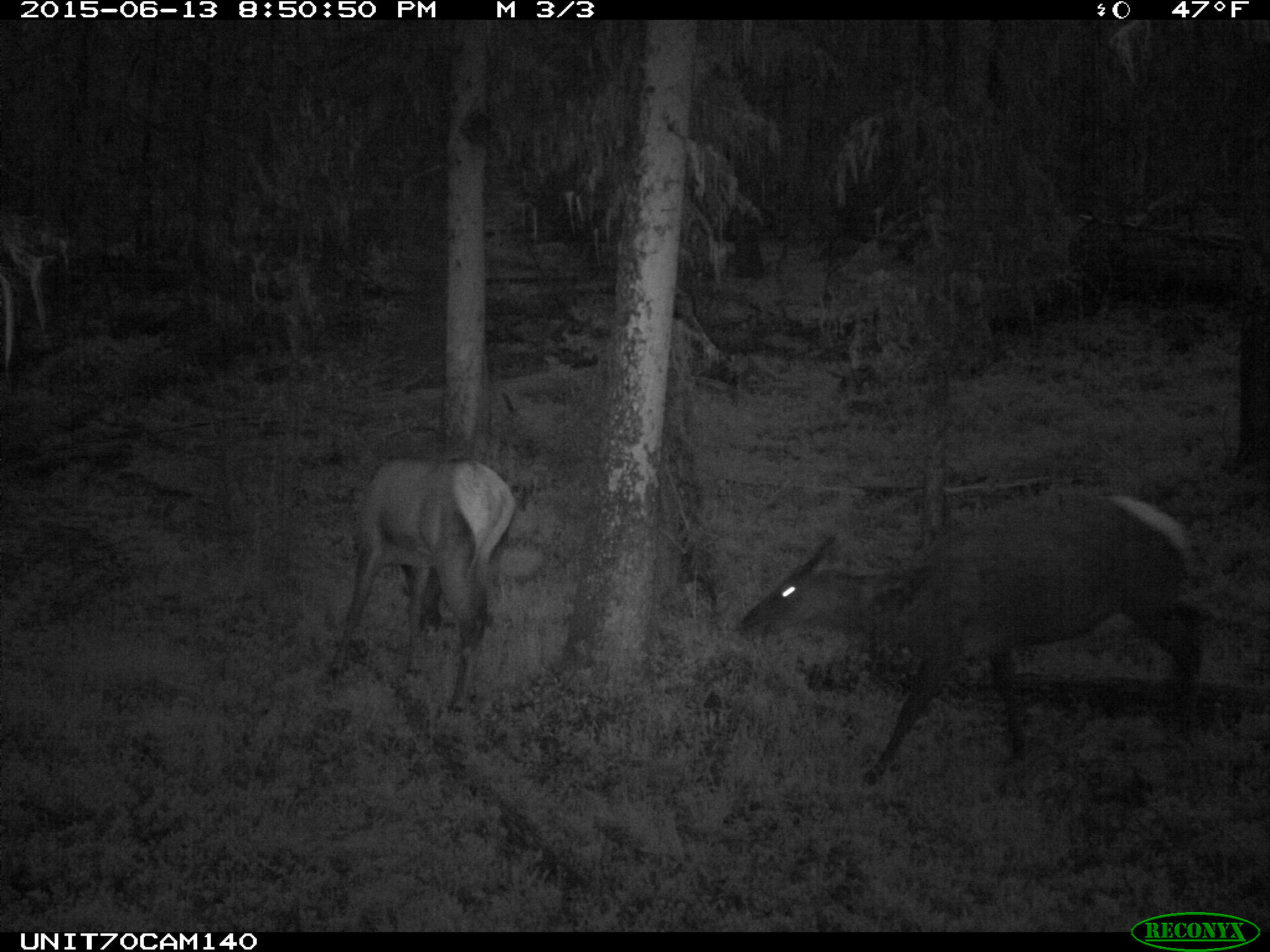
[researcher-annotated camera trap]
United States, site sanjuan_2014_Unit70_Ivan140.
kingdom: Animalia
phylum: Chordata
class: Mammalia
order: Artiodactyla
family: Cervidae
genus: Cervus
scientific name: Cervus elaphus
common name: red deer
Cervus elaphus (red deer).